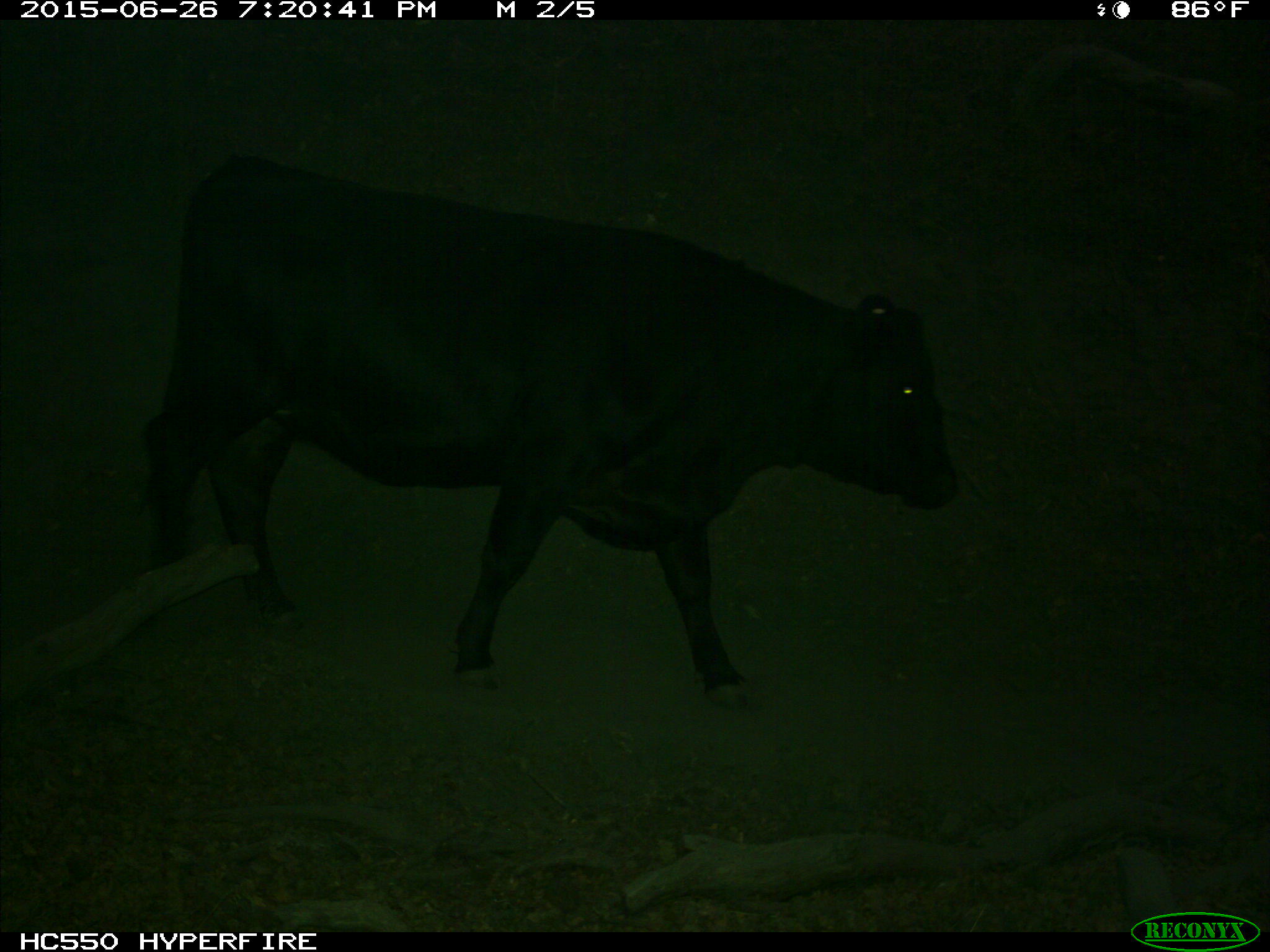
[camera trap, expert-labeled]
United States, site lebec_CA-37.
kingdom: Animalia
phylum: Chordata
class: Mammalia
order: Artiodactyla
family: Bovidae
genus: Bos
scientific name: Bos taurus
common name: domestic cow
Bos taurus (domestic cow).